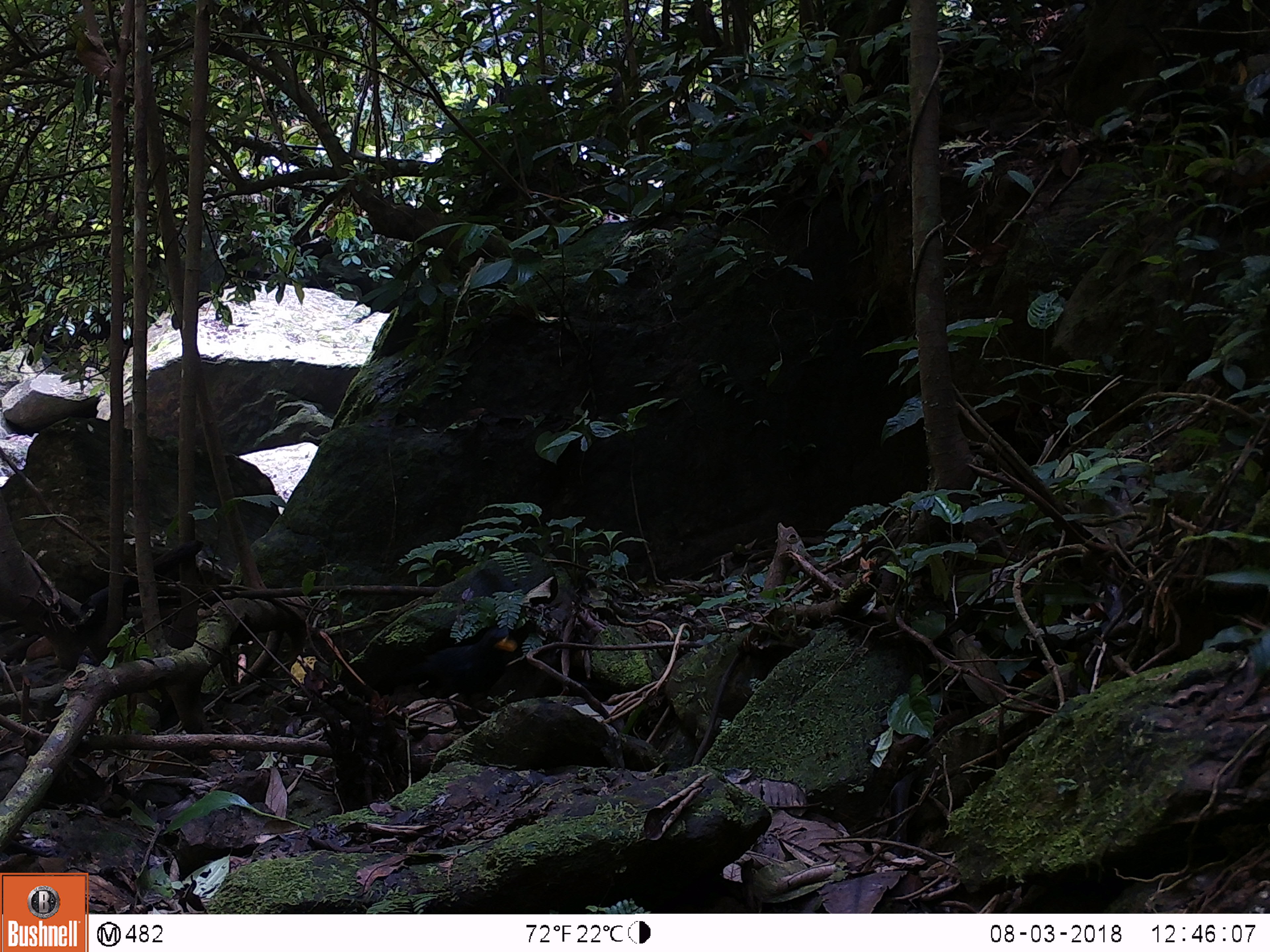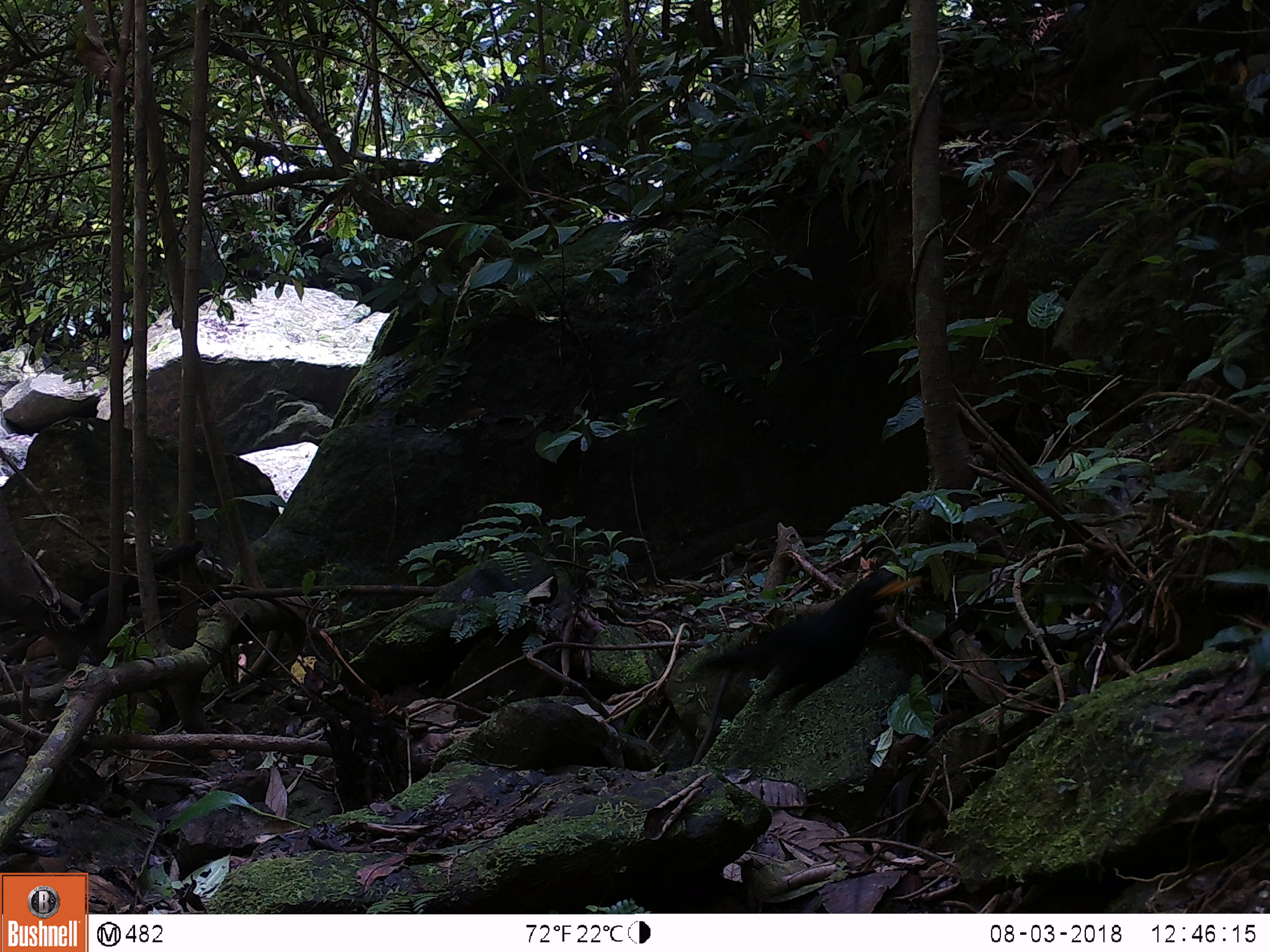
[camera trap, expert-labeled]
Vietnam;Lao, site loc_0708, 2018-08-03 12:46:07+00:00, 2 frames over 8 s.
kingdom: Animalia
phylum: Chordata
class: Aves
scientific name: Aves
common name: bird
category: unidentified bird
Unidentified bird (bird) (Aves). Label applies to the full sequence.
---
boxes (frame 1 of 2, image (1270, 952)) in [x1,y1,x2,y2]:
unidentified bird: [393,625,518,734]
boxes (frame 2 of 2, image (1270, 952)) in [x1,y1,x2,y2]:
unidentified bird: [694,561,922,710]